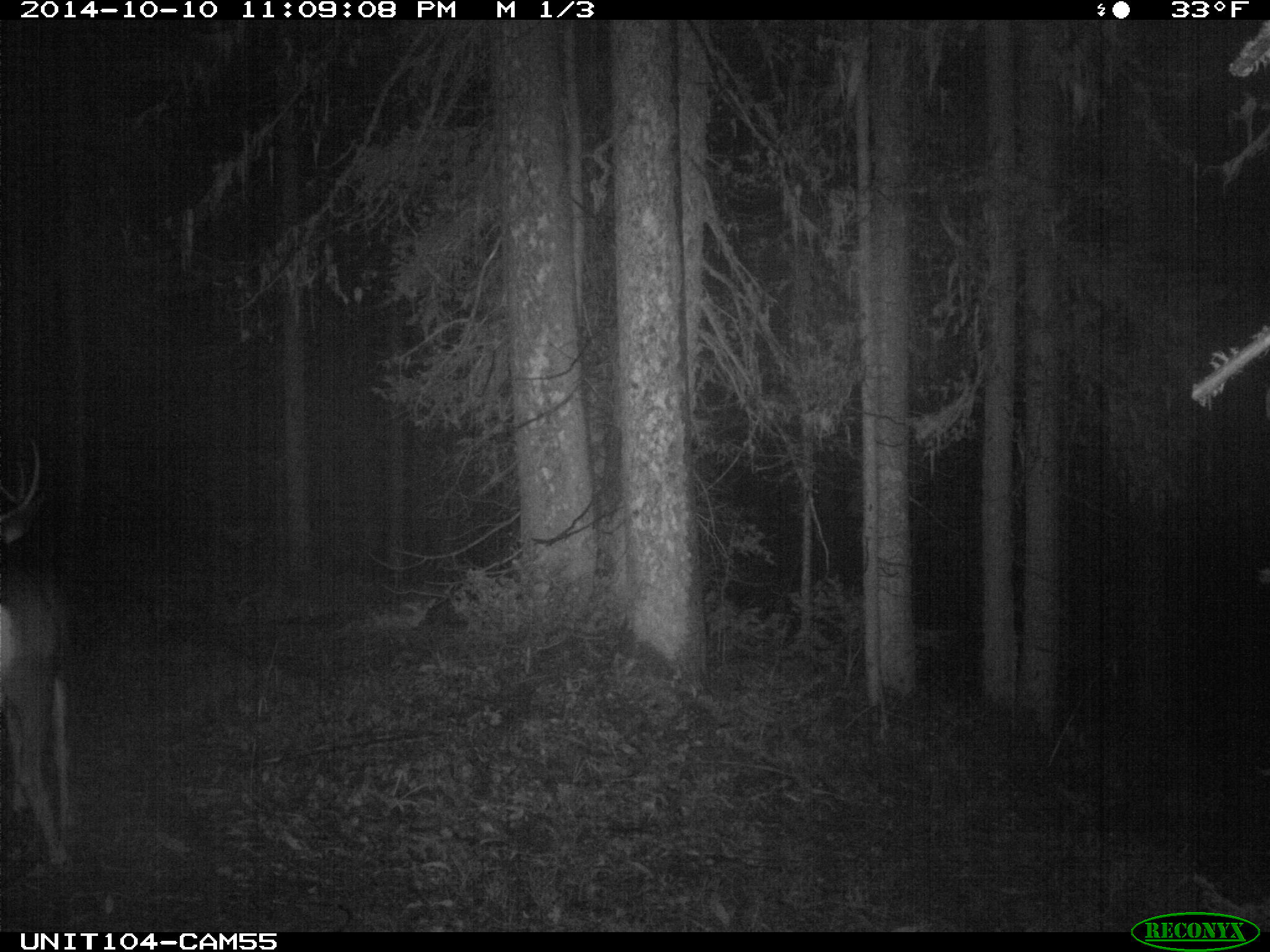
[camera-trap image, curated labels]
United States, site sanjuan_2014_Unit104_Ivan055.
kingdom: Animalia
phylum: Chordata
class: Mammalia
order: Artiodactyla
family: Cervidae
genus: Odocoileus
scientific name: Odocoileus hemionus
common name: mule deer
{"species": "Odocoileus hemionus (mule deer)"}